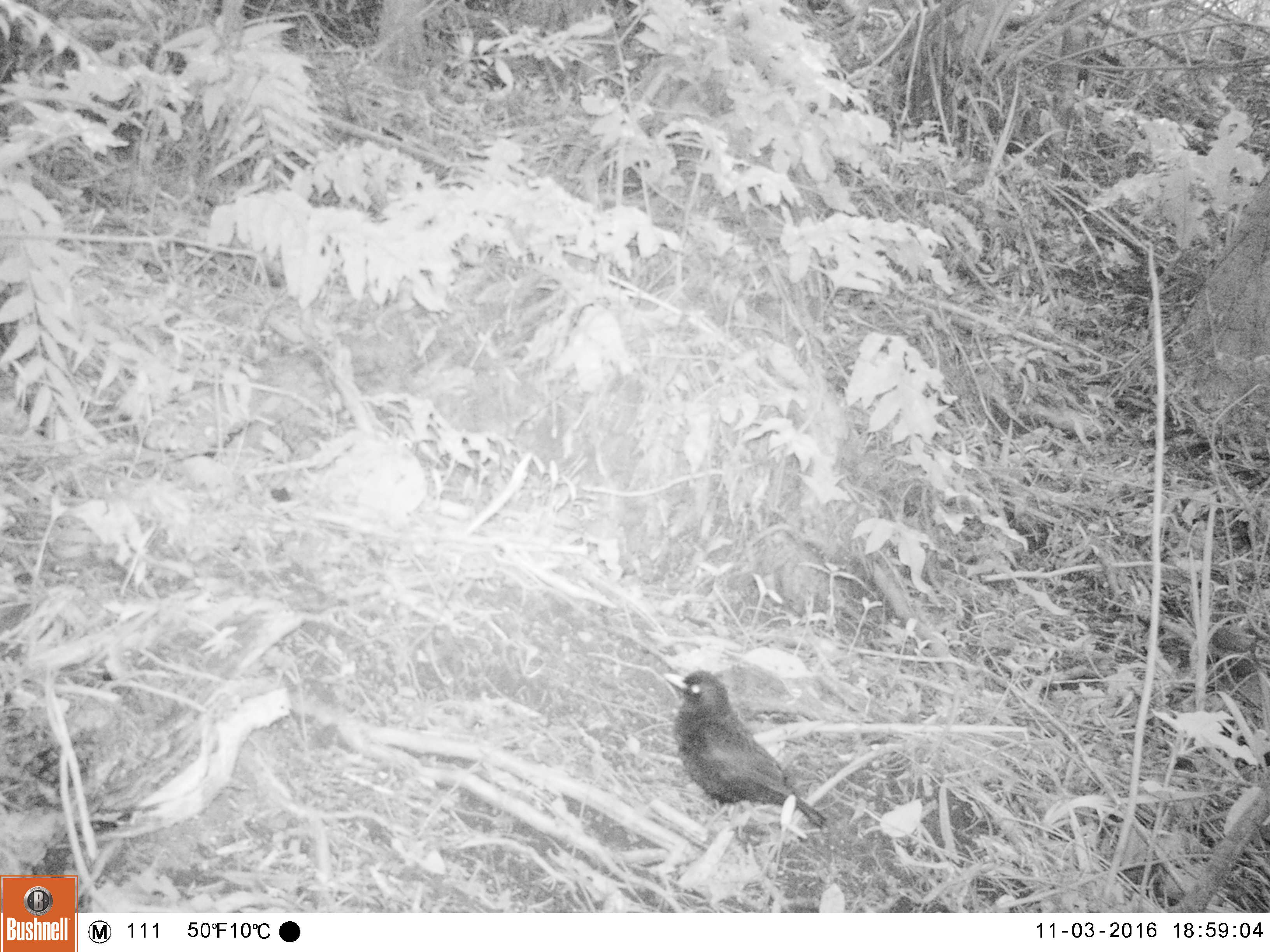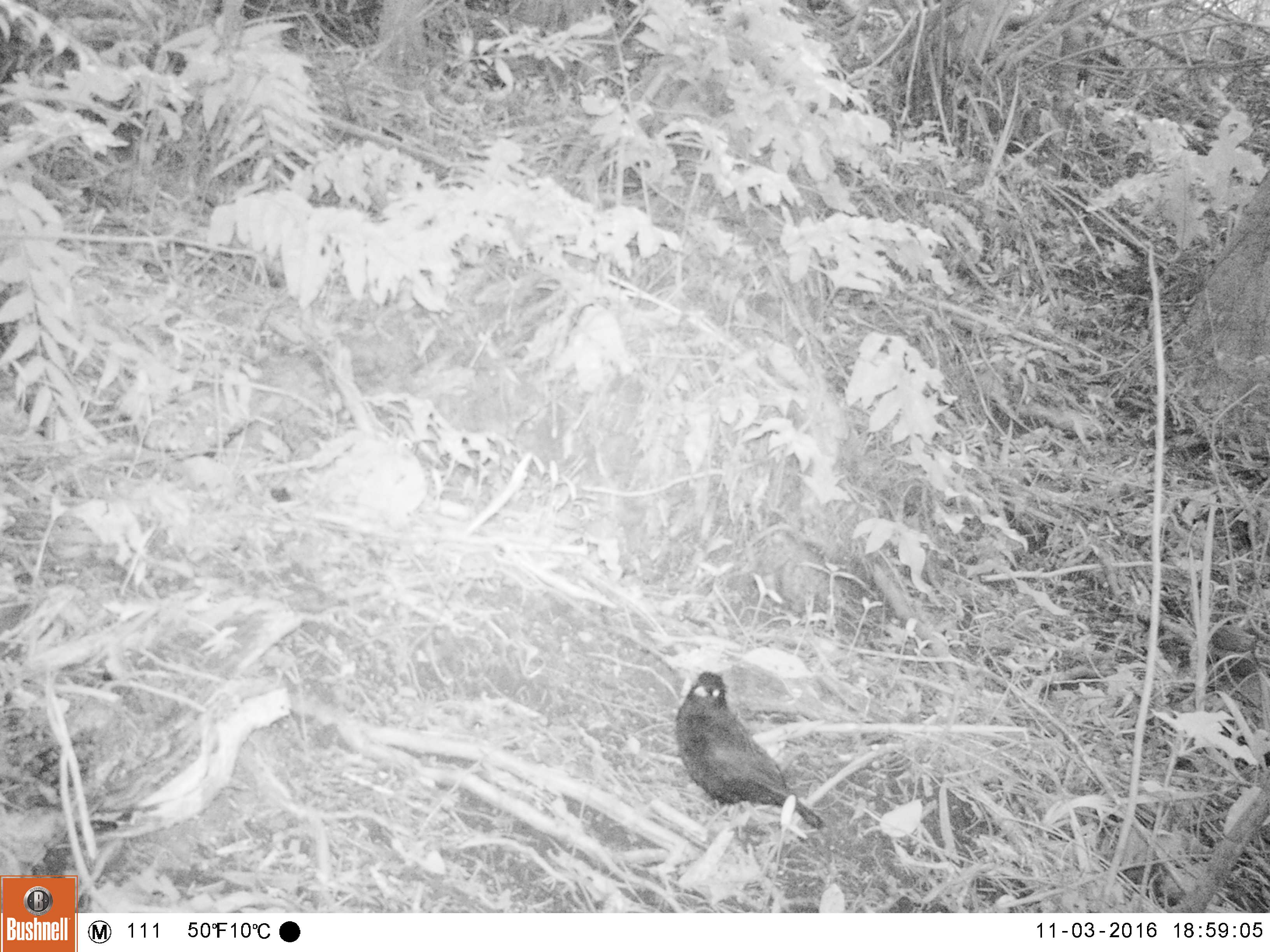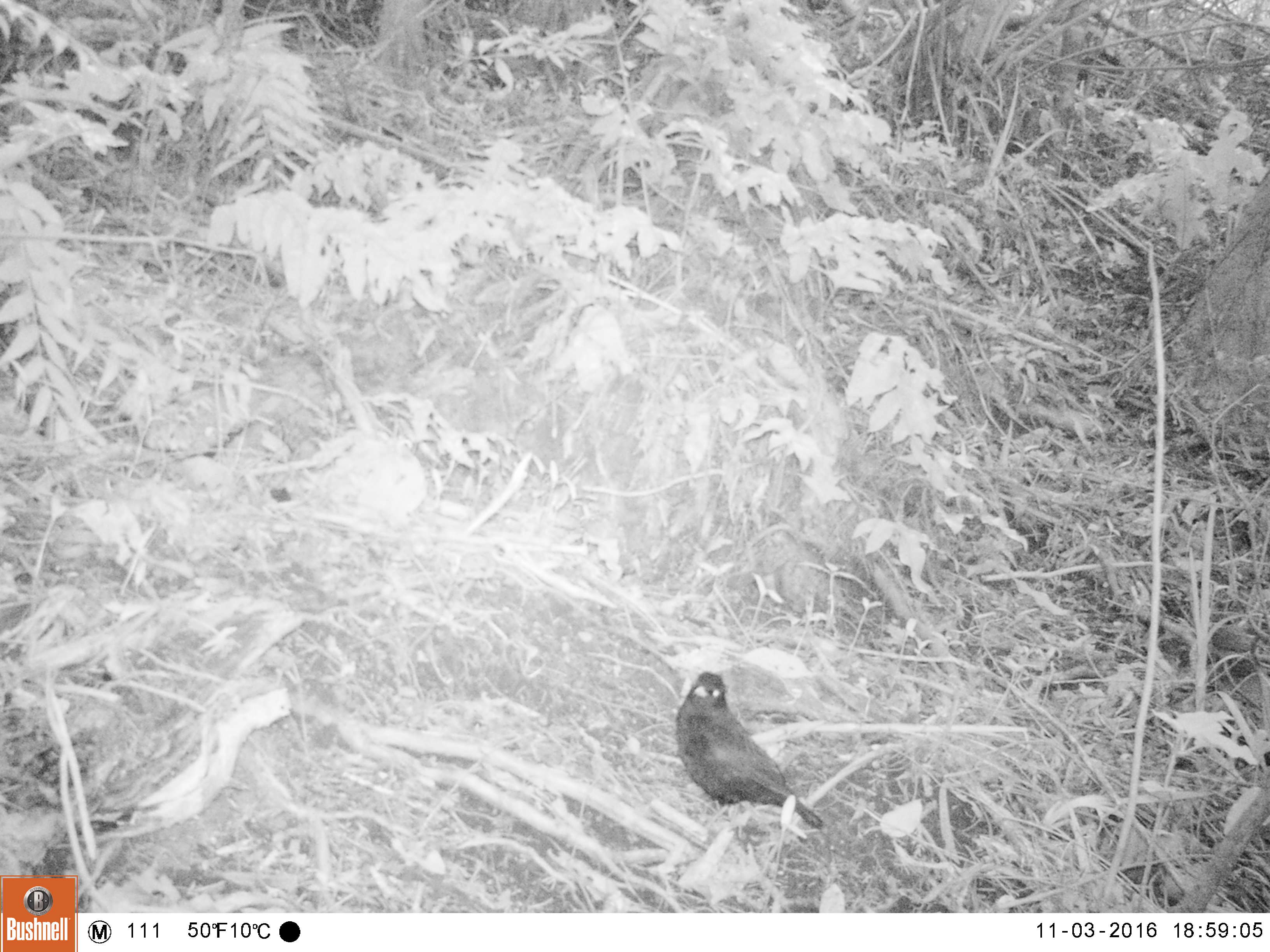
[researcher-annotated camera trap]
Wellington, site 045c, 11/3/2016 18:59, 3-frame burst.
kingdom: Animalia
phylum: Chordata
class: Aves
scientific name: Aves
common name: bird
Bird (Aves).